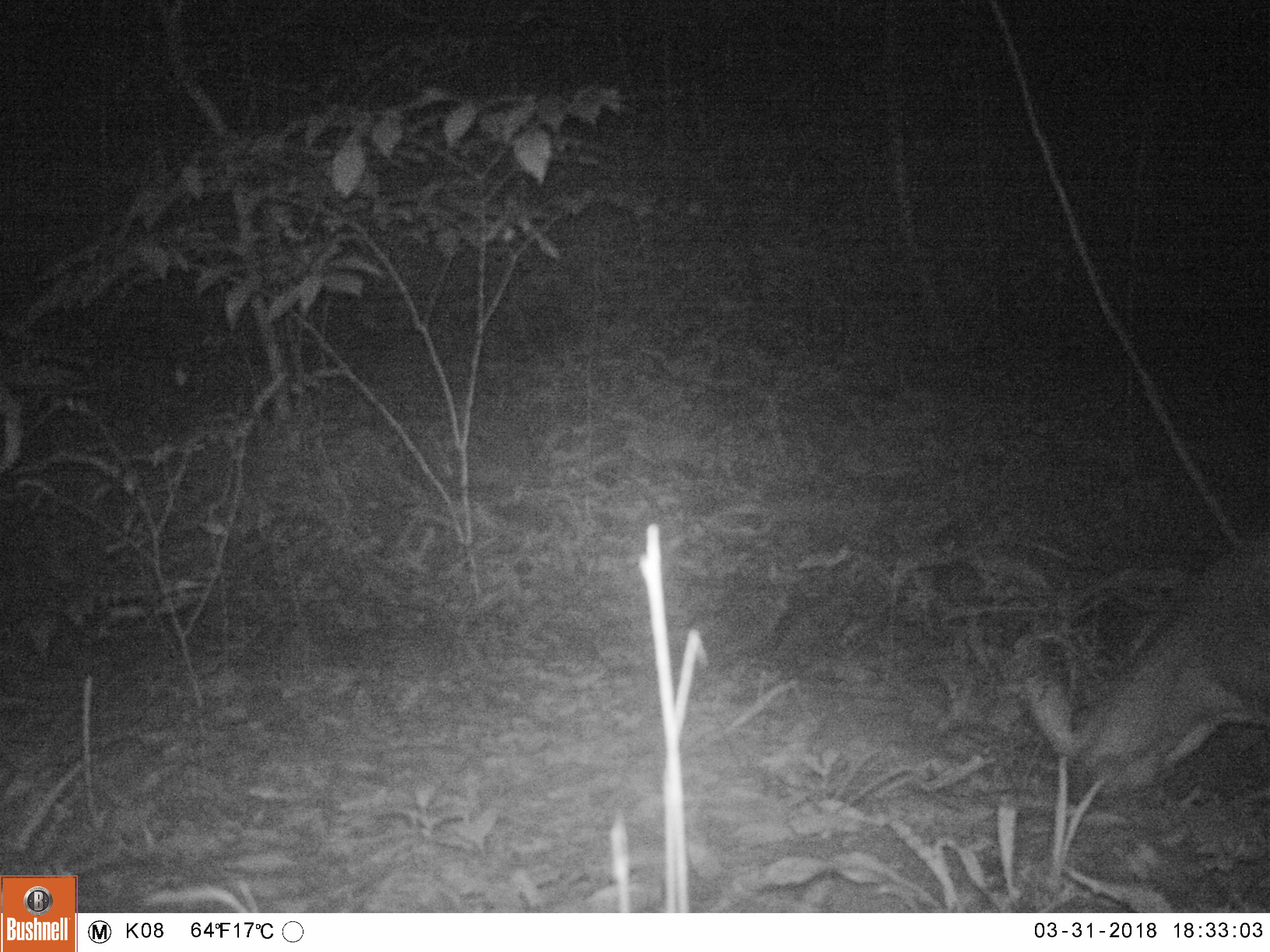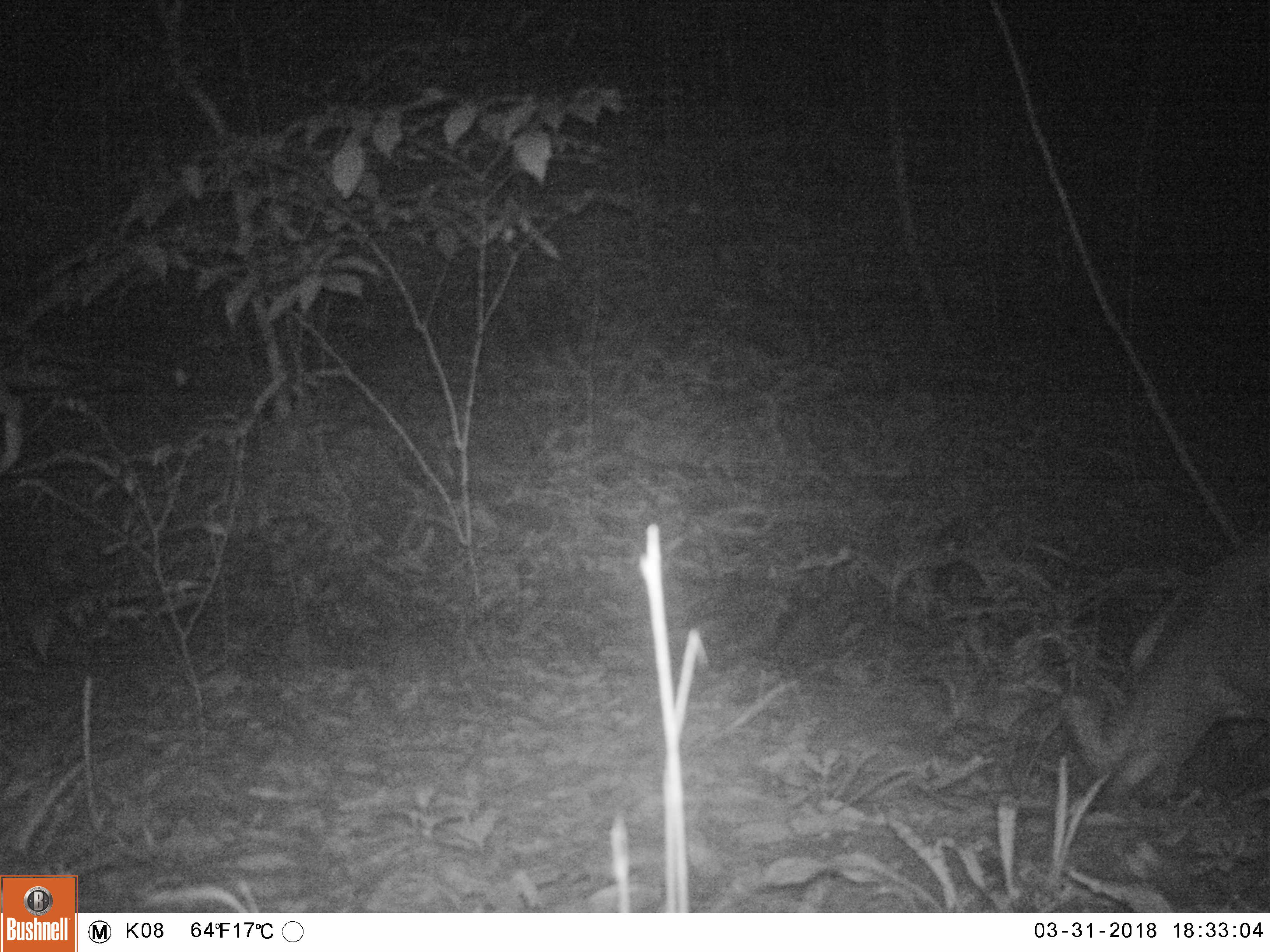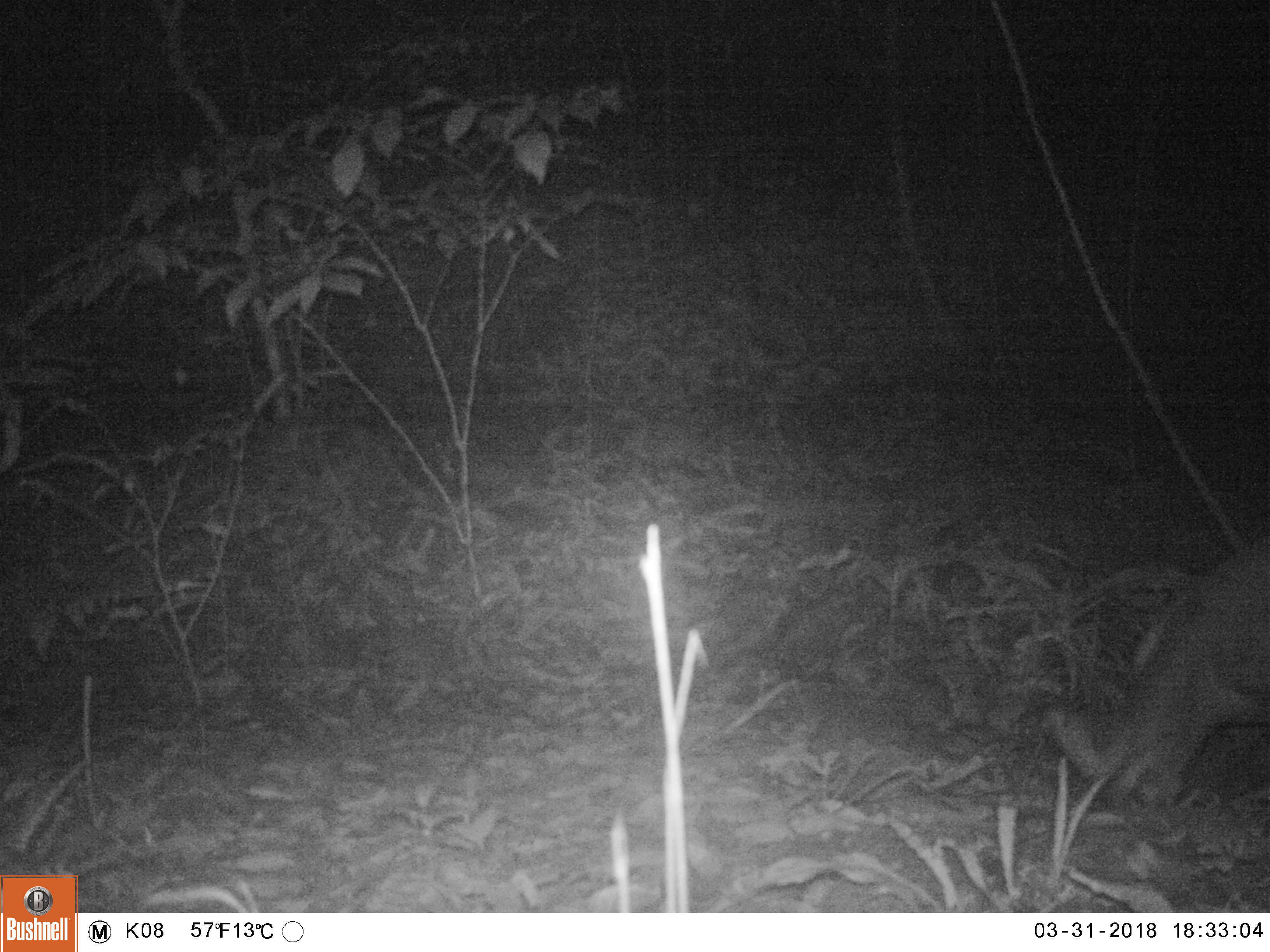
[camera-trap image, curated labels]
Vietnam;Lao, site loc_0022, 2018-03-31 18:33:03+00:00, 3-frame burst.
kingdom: Animalia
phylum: Chordata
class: Mammalia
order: Artiodactyla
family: Cervidae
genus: Muntiacus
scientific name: Muntiacus vuquangensis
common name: large-antlered muntjac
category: large antlered muntjac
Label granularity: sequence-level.